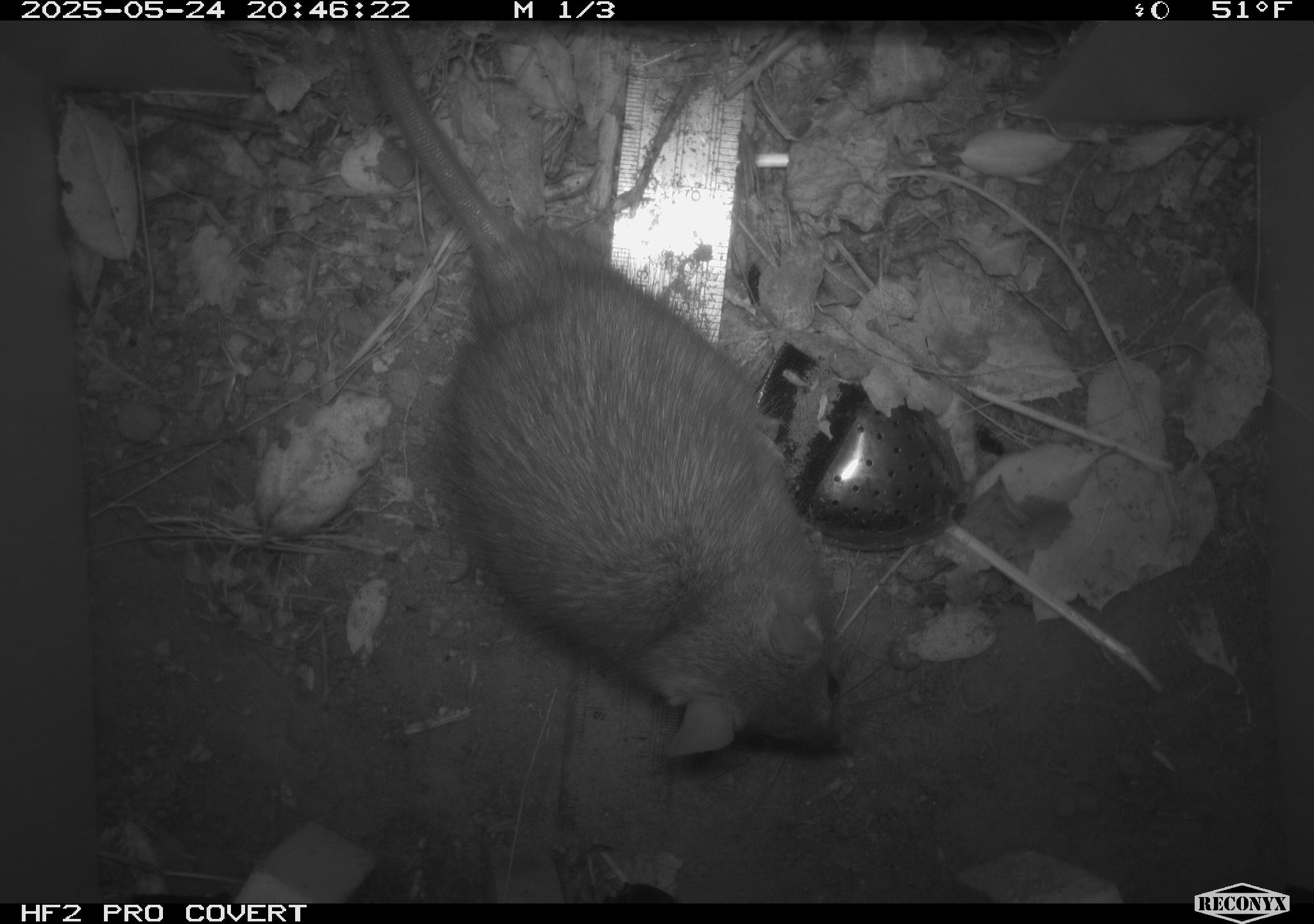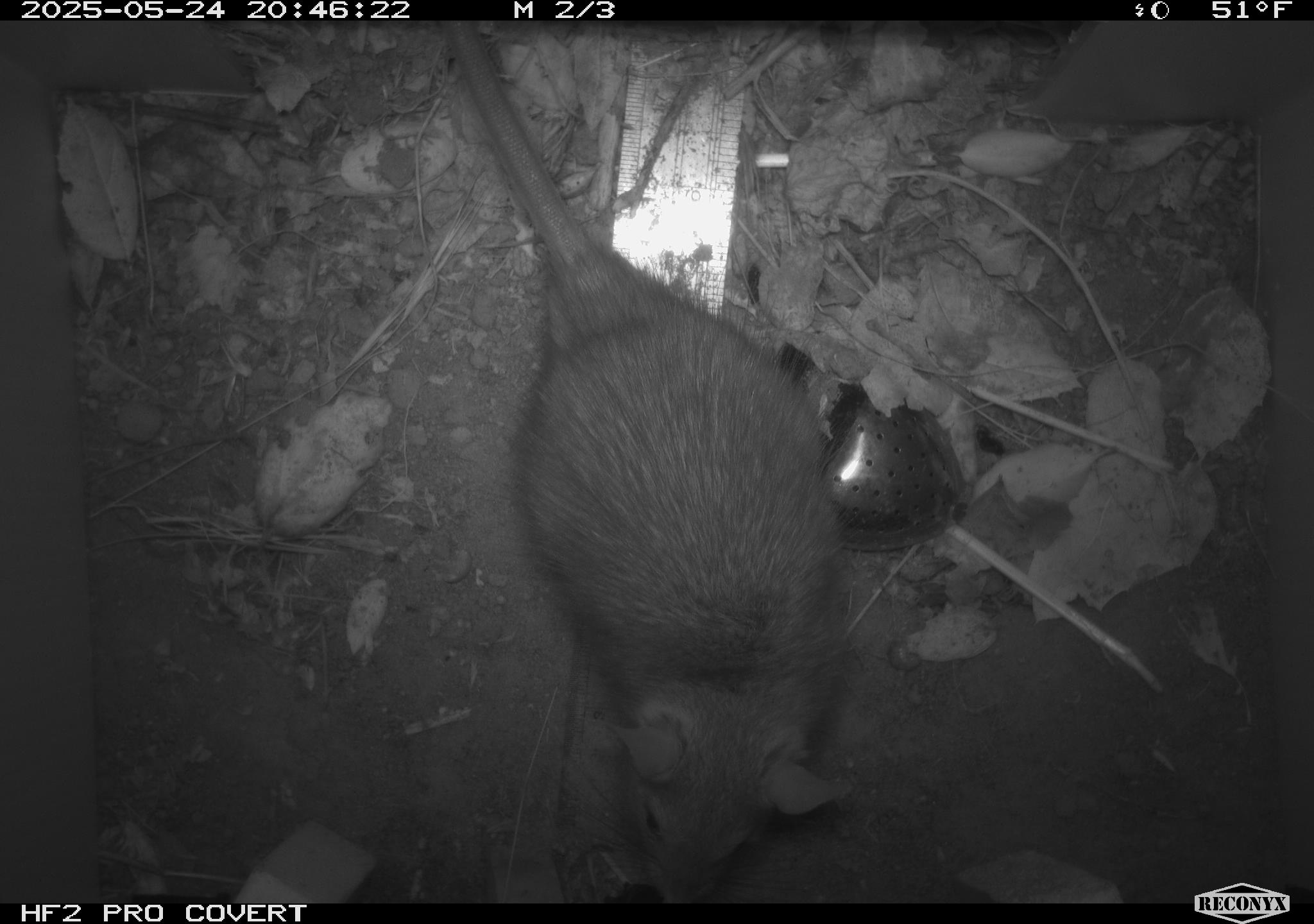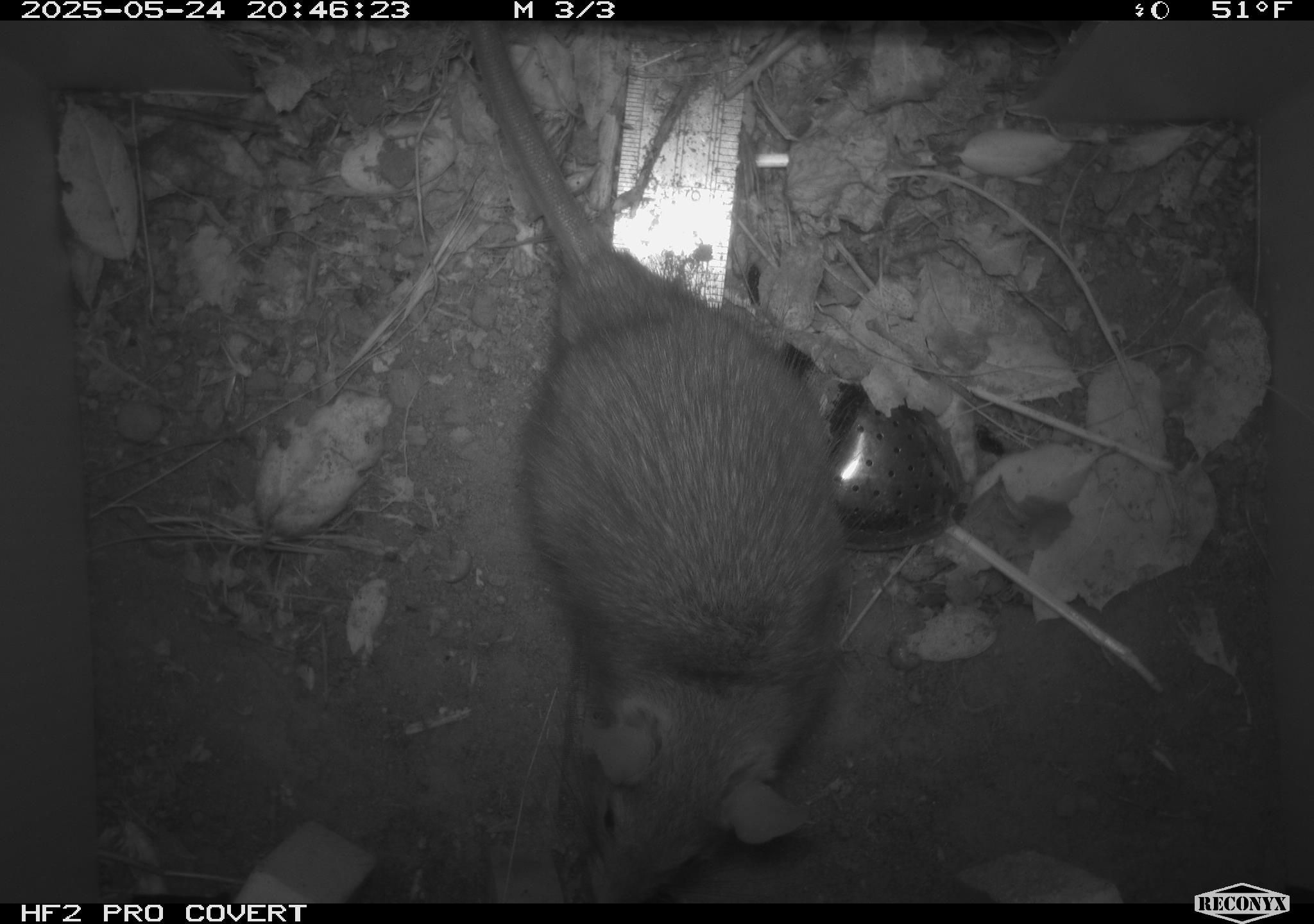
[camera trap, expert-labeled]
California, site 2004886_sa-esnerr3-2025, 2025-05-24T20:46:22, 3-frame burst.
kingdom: Animalia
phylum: Chordata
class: Mammalia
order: Rodentia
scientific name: Rodentia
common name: rodent